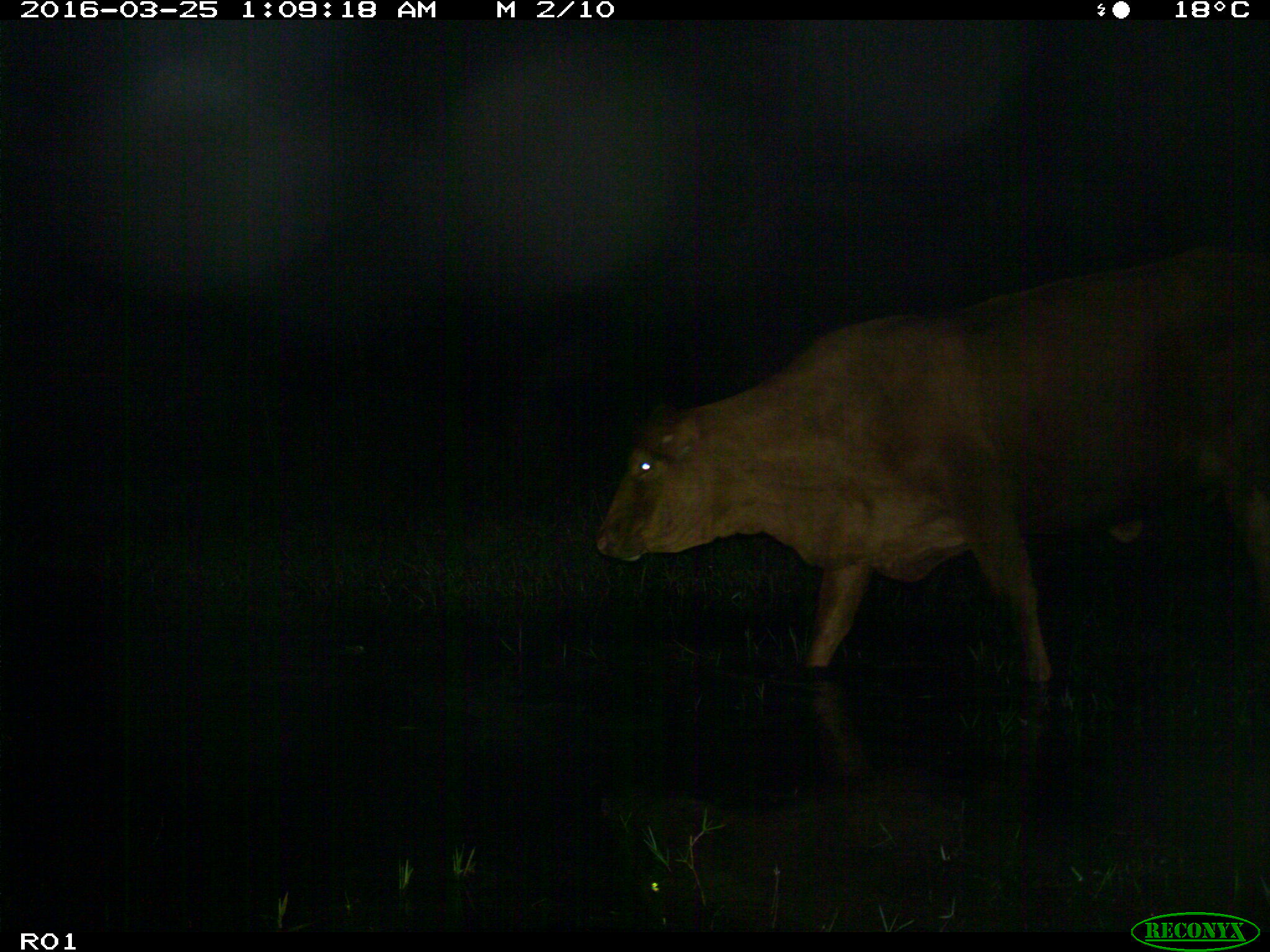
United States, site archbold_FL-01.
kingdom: Animalia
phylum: Chordata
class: Mammalia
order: Artiodactyla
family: Bovidae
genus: Bos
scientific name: Bos taurus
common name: domestic cow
Bos taurus (domestic cow).